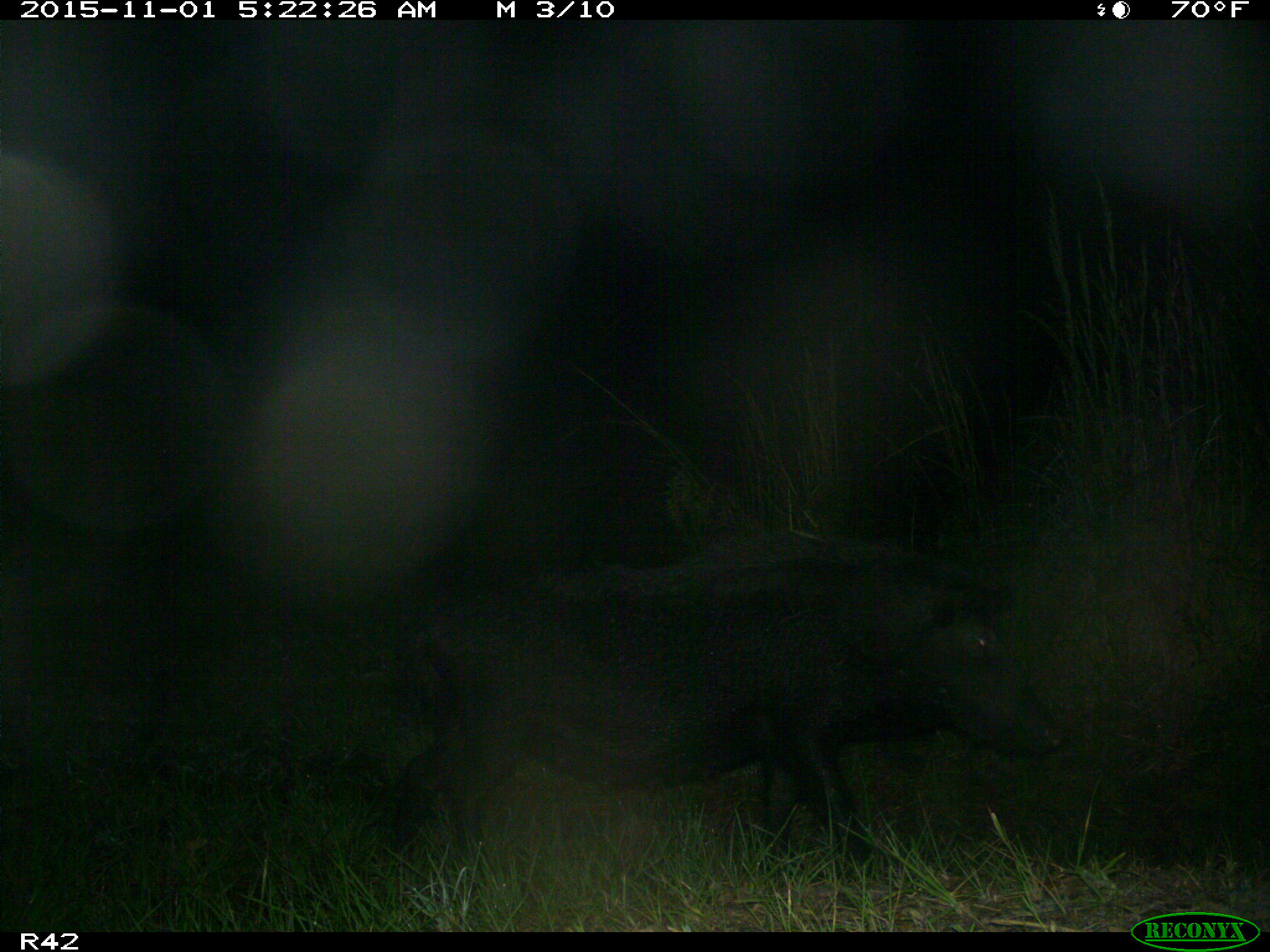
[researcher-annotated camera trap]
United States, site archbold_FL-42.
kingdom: Animalia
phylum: Chordata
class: Mammalia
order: Artiodactyla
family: Suidae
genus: Sus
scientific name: Sus scrofa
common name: wild boar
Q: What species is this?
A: Sus scrofa (wild boar).